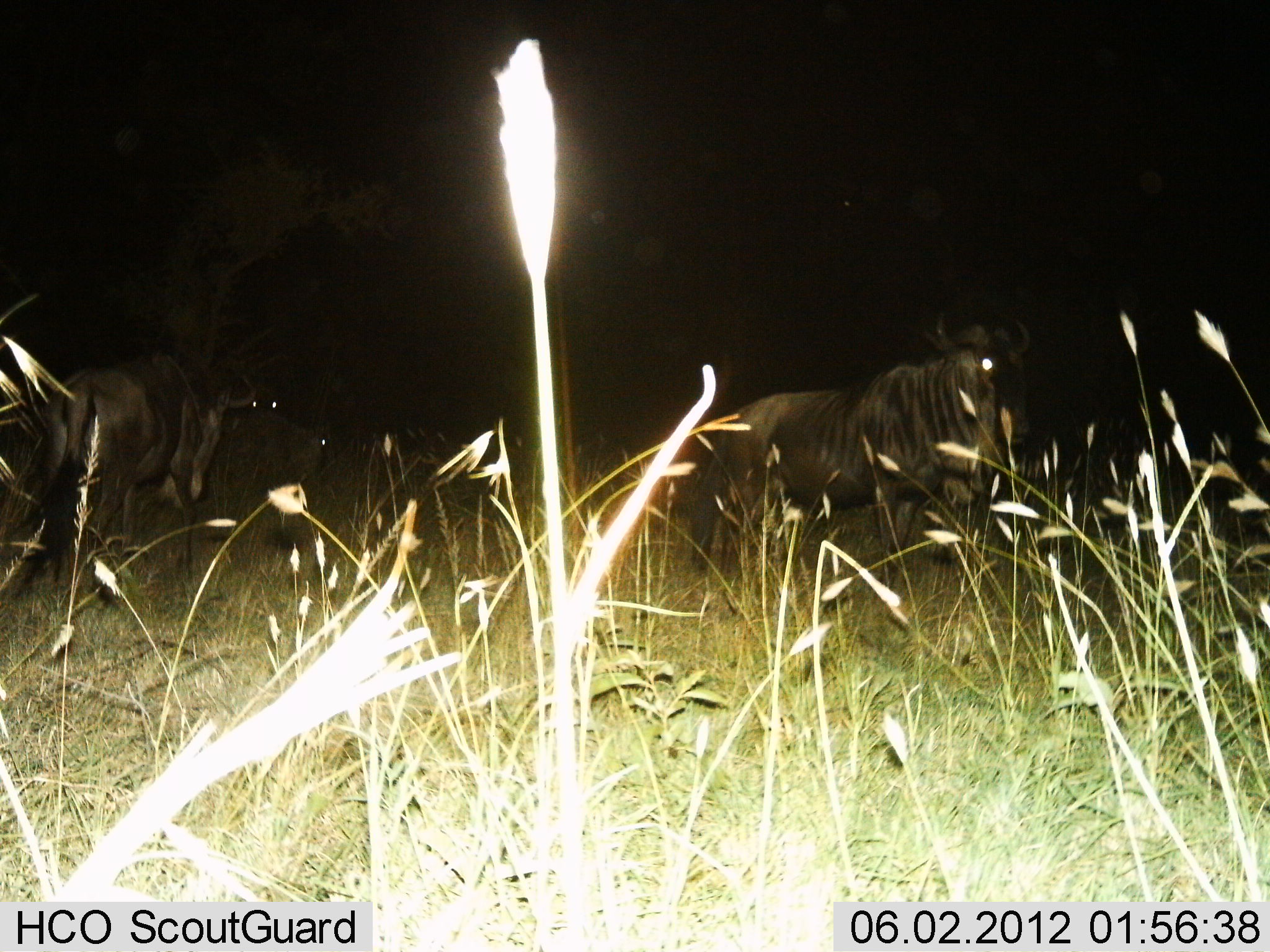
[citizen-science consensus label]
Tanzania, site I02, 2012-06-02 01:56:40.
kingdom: Animalia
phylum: Chordata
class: Mammalia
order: Artiodactyla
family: Bovidae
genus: Connochaetes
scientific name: Connochaetes taurinus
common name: blue wildebeest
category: wildebeest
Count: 4.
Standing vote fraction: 100%.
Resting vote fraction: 10%.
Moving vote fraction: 0%.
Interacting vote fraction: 0%.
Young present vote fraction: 0%.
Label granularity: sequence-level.